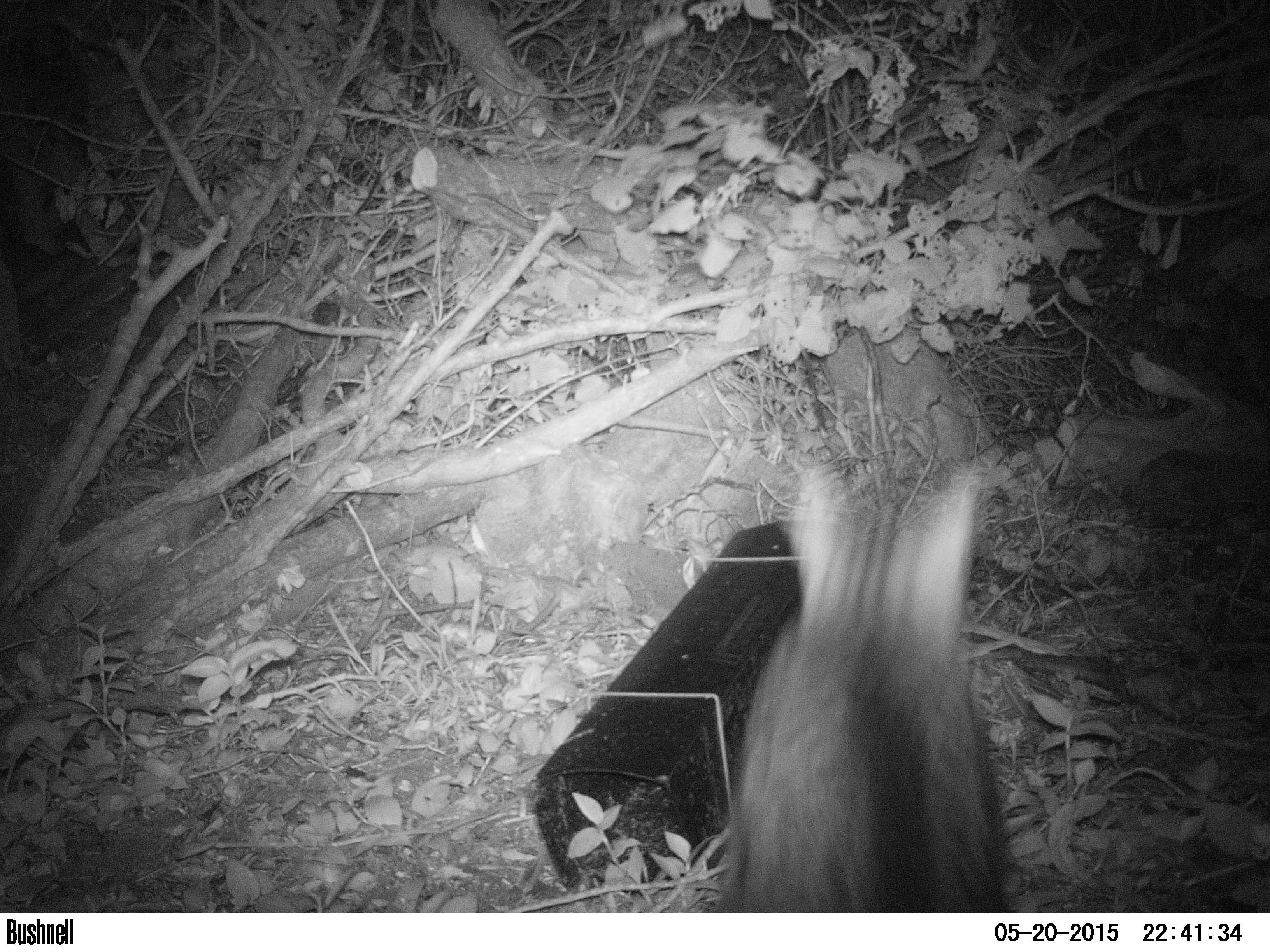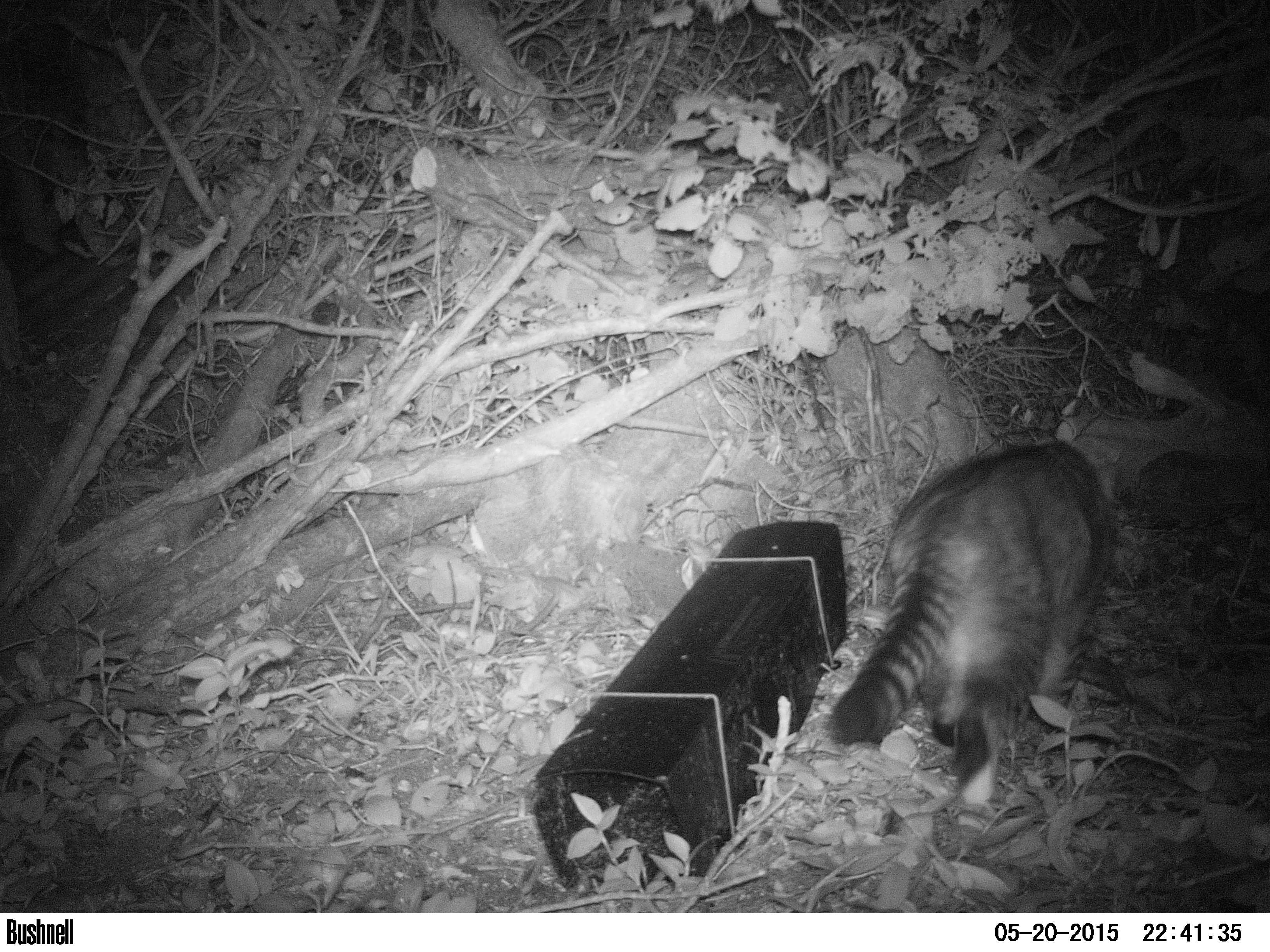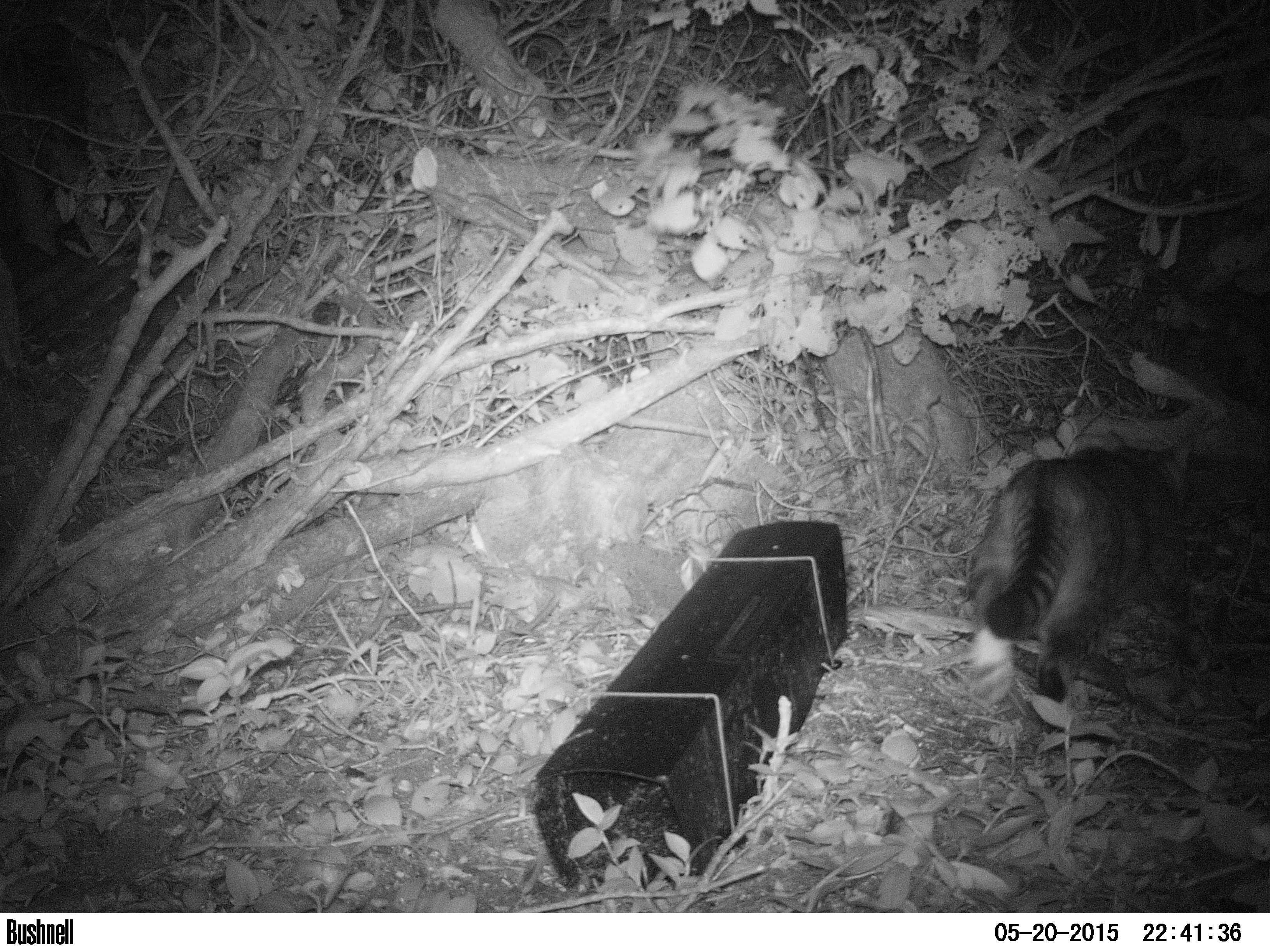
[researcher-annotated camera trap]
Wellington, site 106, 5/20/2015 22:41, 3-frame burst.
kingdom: Animalia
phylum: Chordata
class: Mammalia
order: Carnivora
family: Felidae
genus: Felis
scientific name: Felis catus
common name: cat